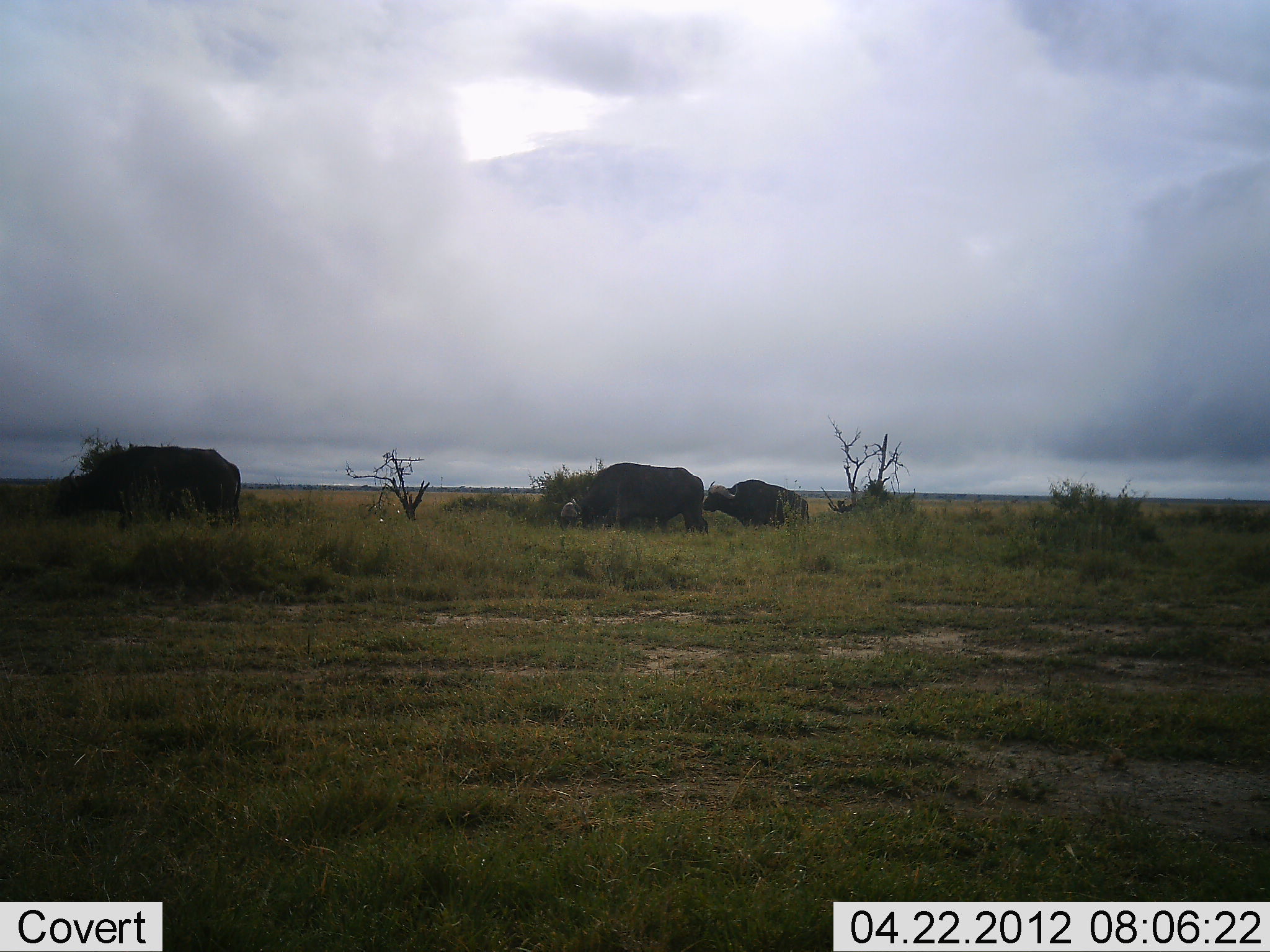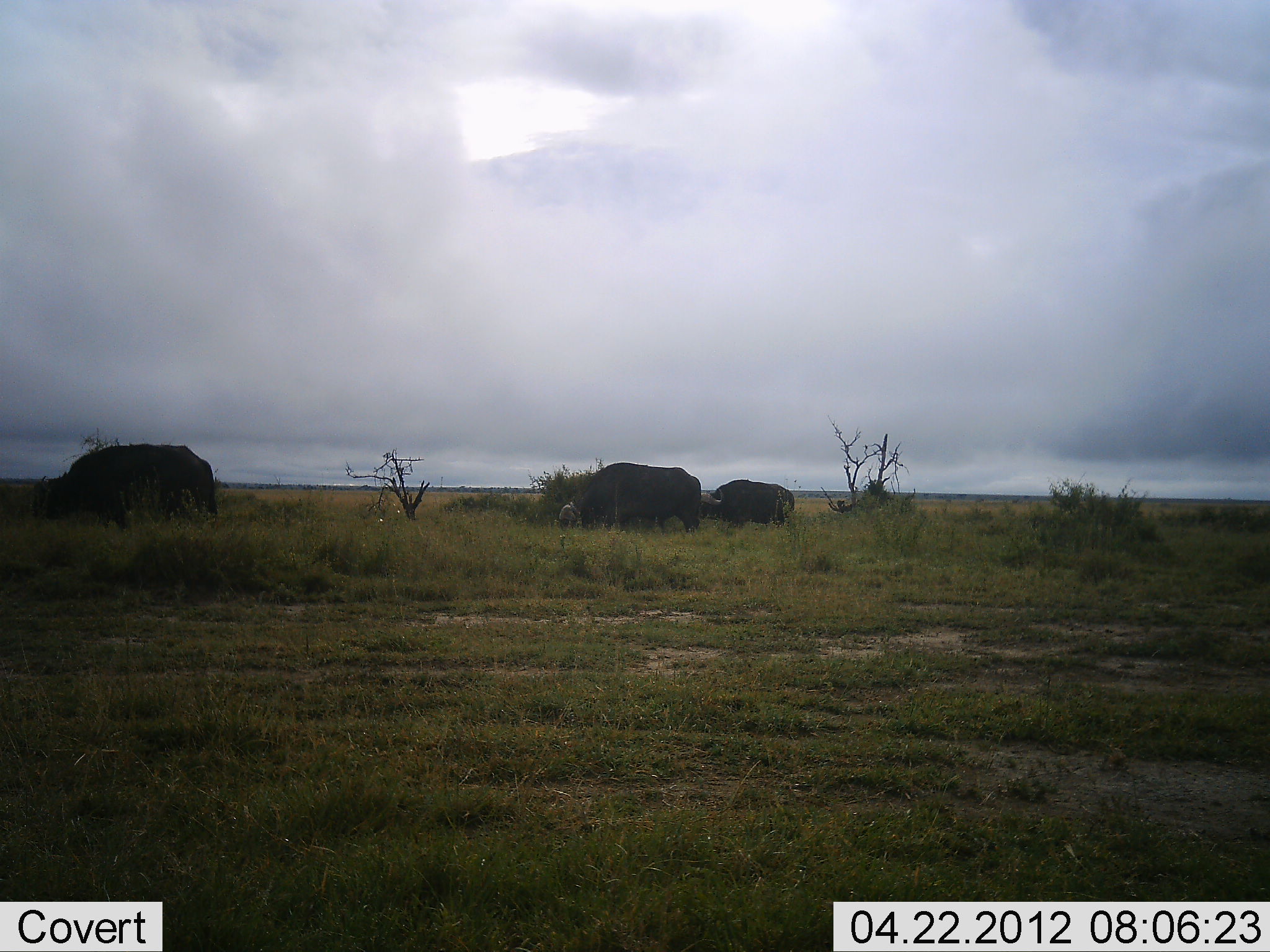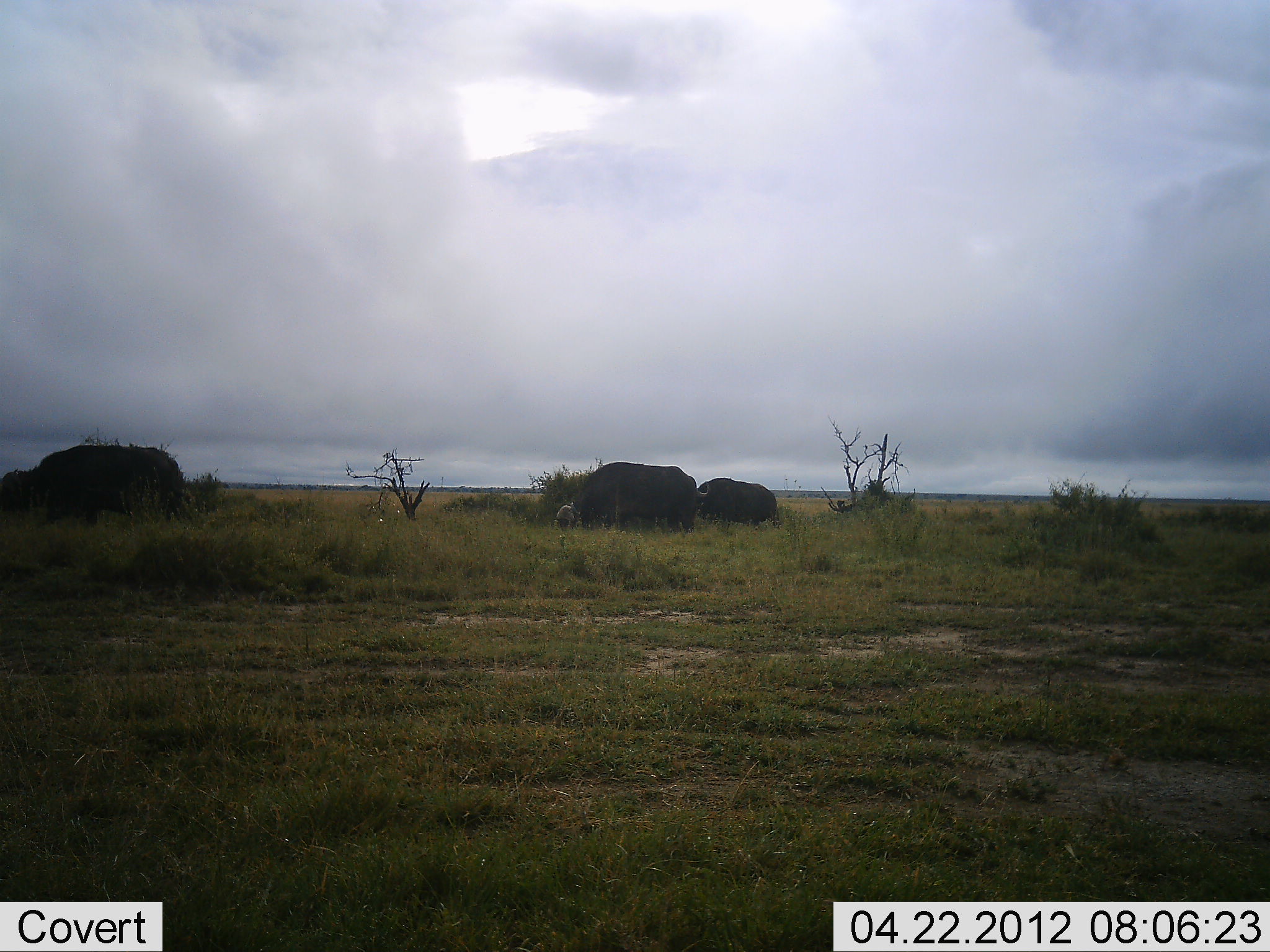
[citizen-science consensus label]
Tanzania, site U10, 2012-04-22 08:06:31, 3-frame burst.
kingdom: Animalia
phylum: Chordata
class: Mammalia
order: Artiodactyla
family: Bovidae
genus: Syncerus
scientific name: Syncerus caffer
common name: cape buffalo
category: buffalo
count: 3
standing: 6%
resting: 0%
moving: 56%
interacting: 0%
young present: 0%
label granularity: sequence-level